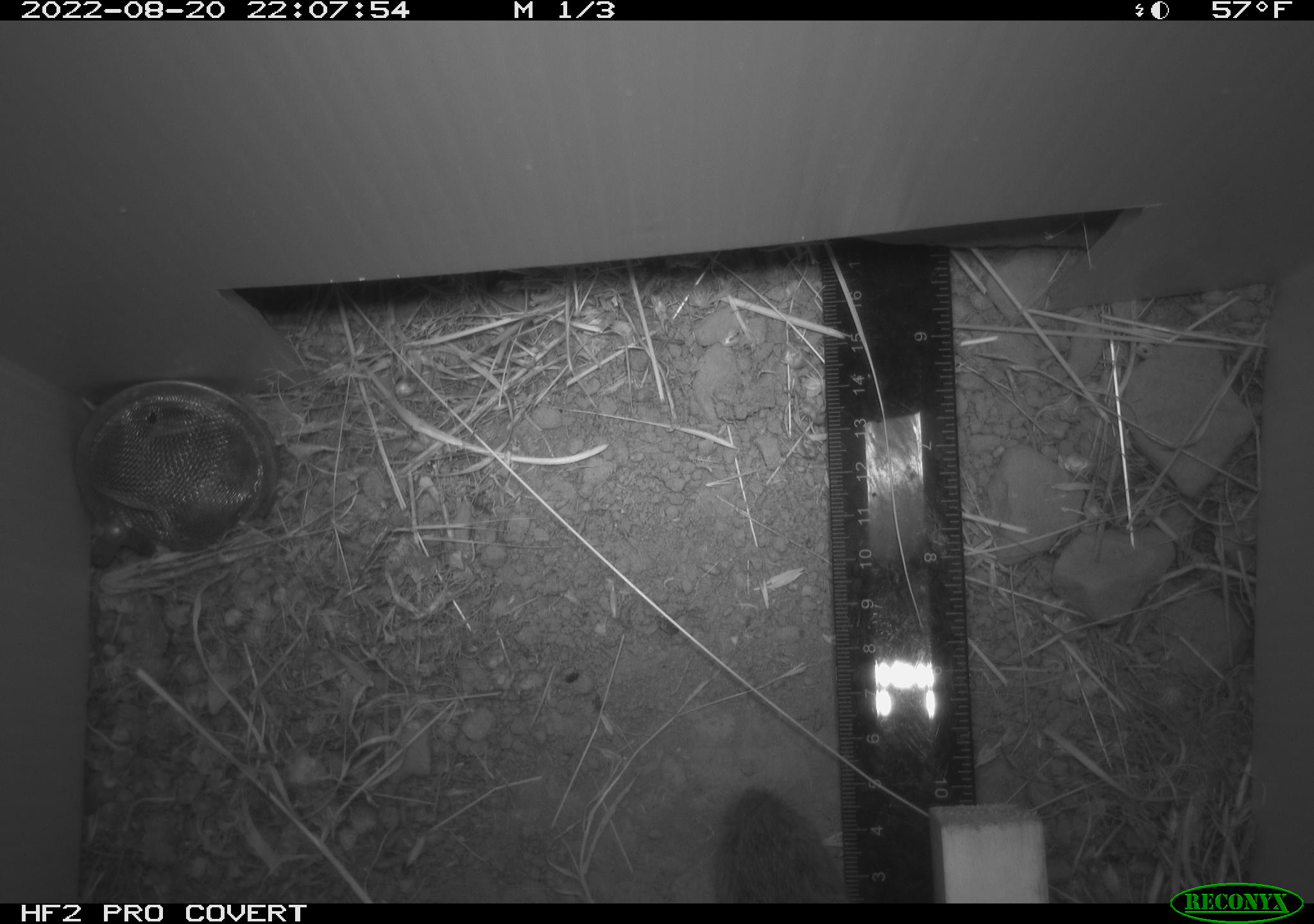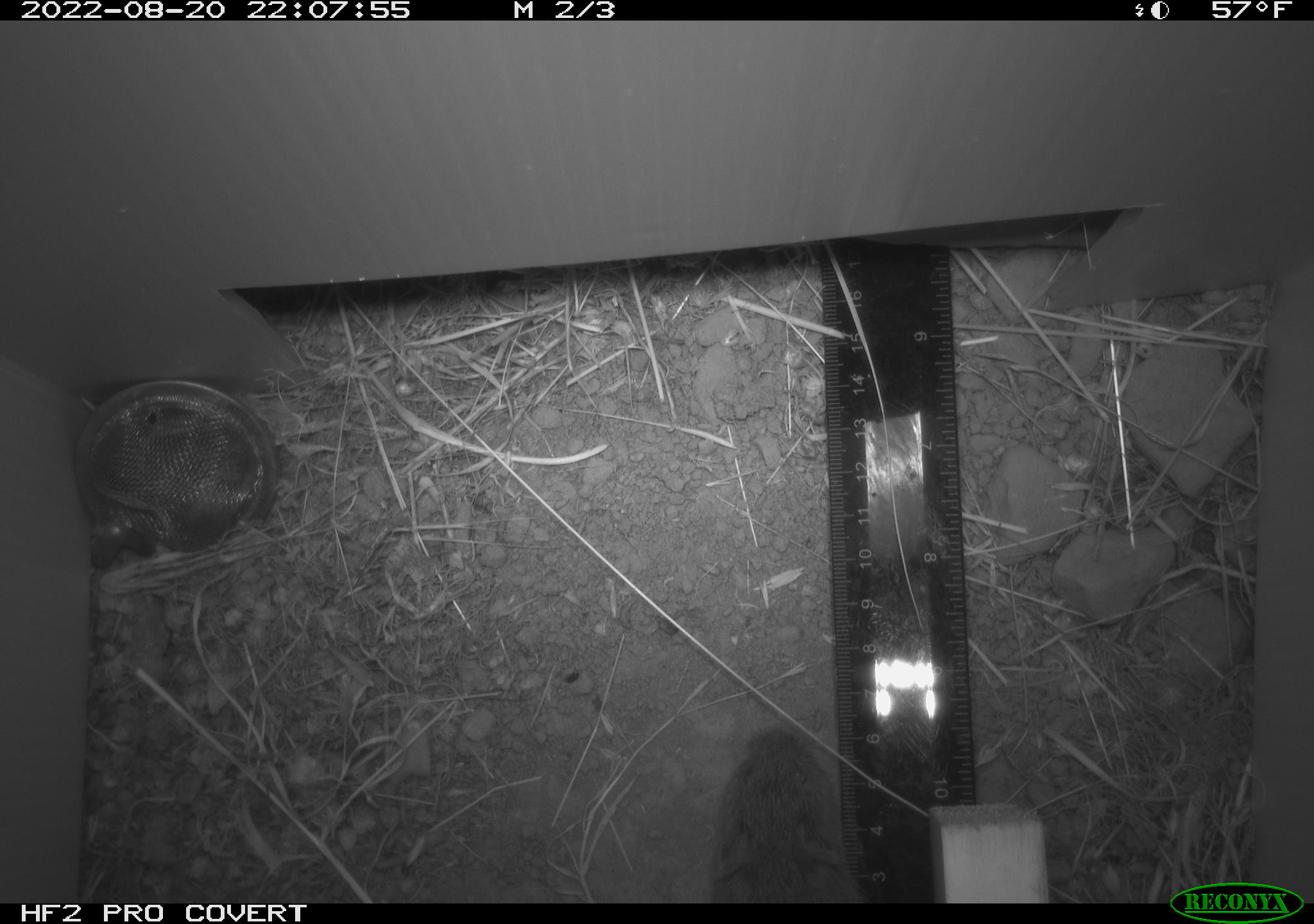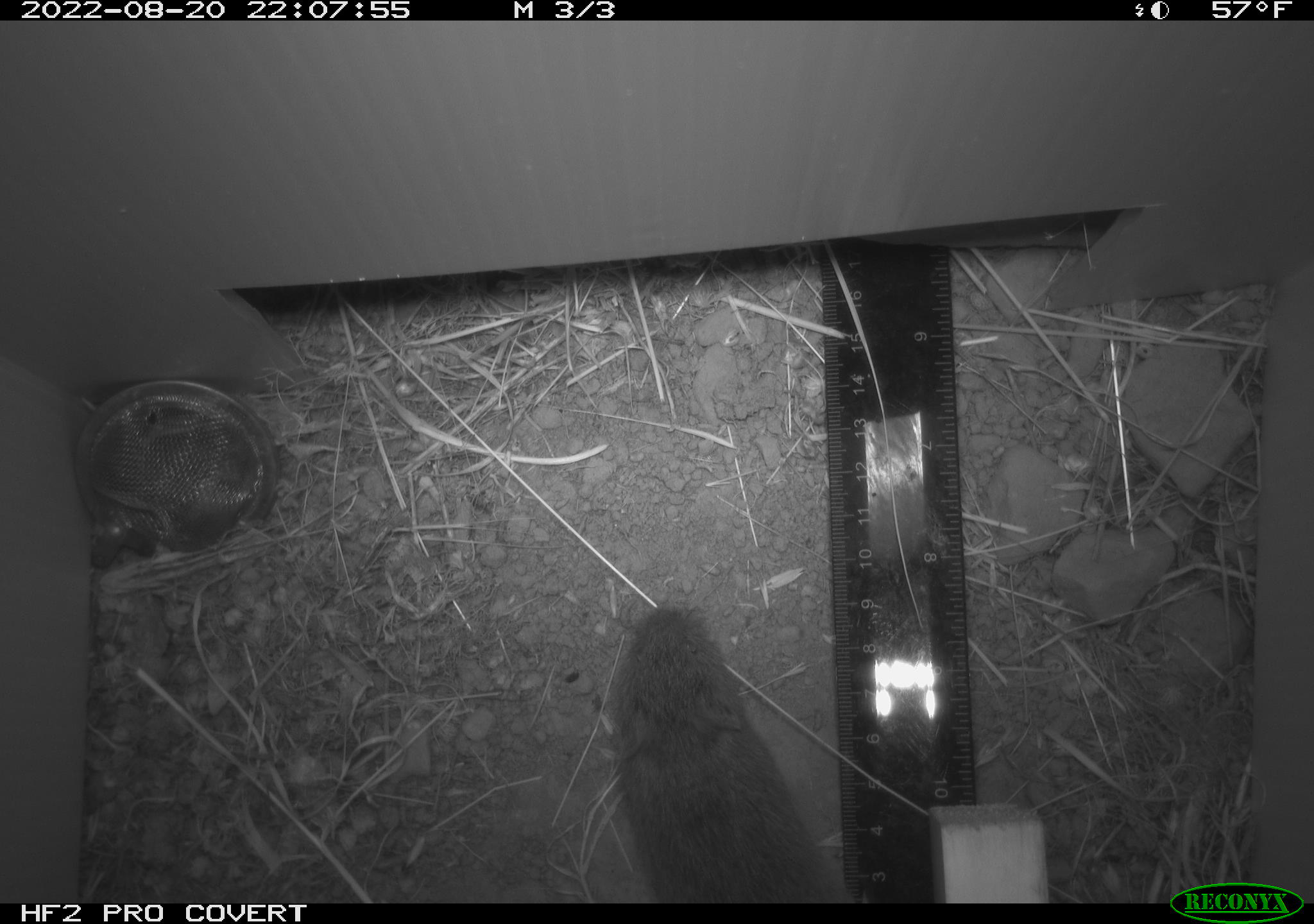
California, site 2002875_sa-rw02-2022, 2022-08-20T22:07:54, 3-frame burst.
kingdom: Animalia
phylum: Chordata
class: Mammalia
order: Rodentia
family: Cricetidae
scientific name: Arvicolinae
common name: voles, lemmings, and muskrats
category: arvicolinae subfamily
Arvicolinae subfamily (voles, lemmings, and muskrats) (Arvicolinae).